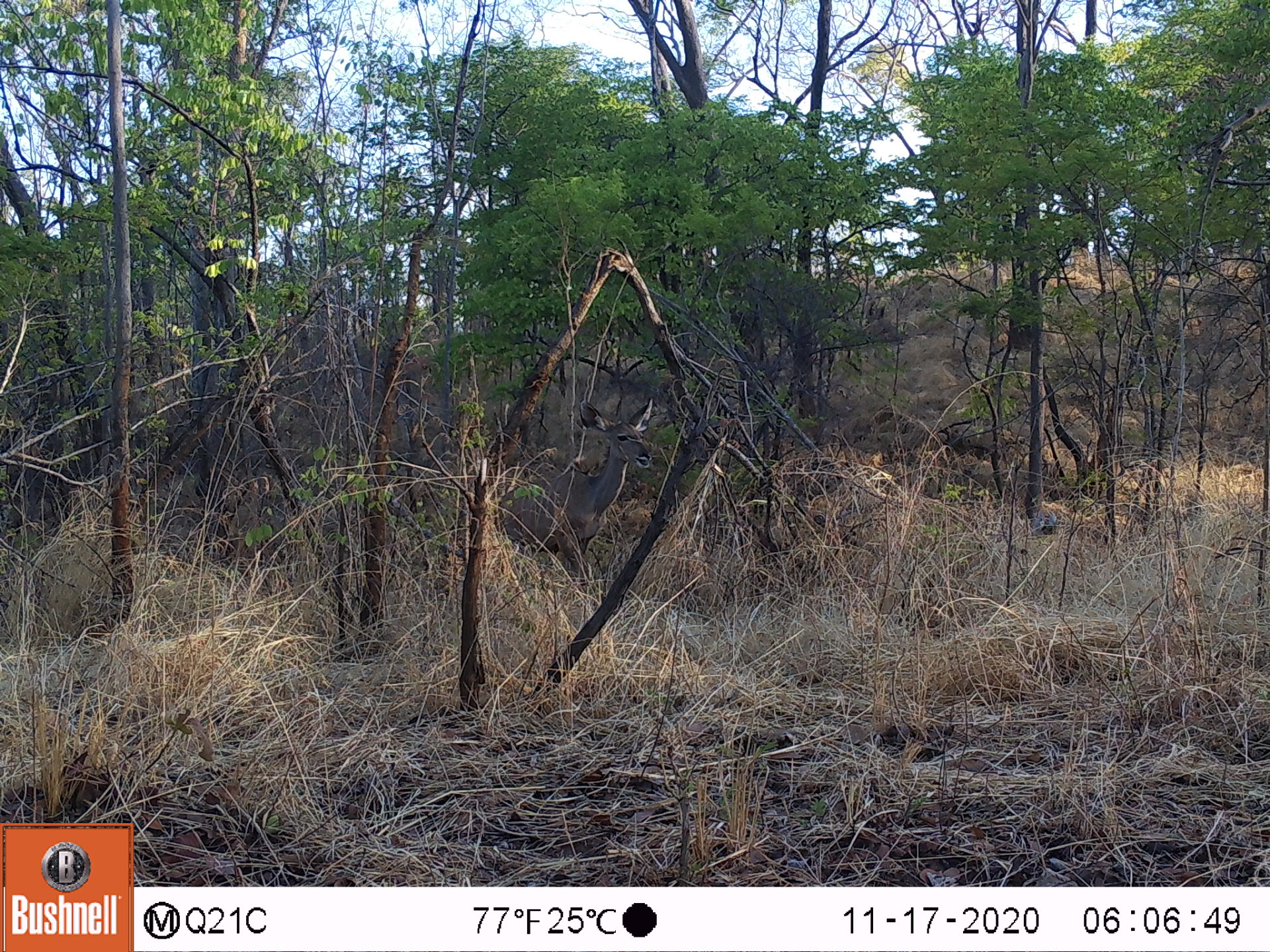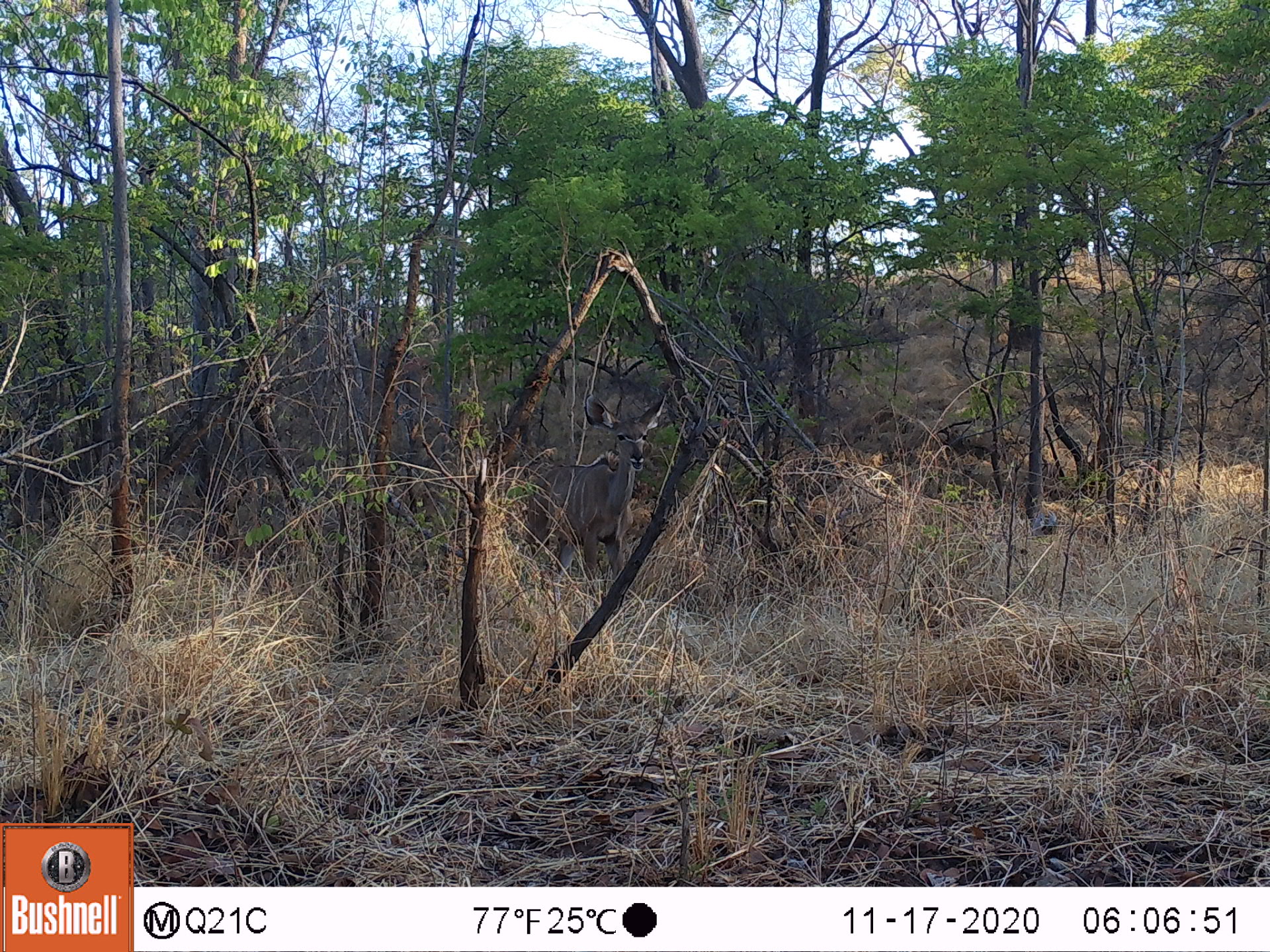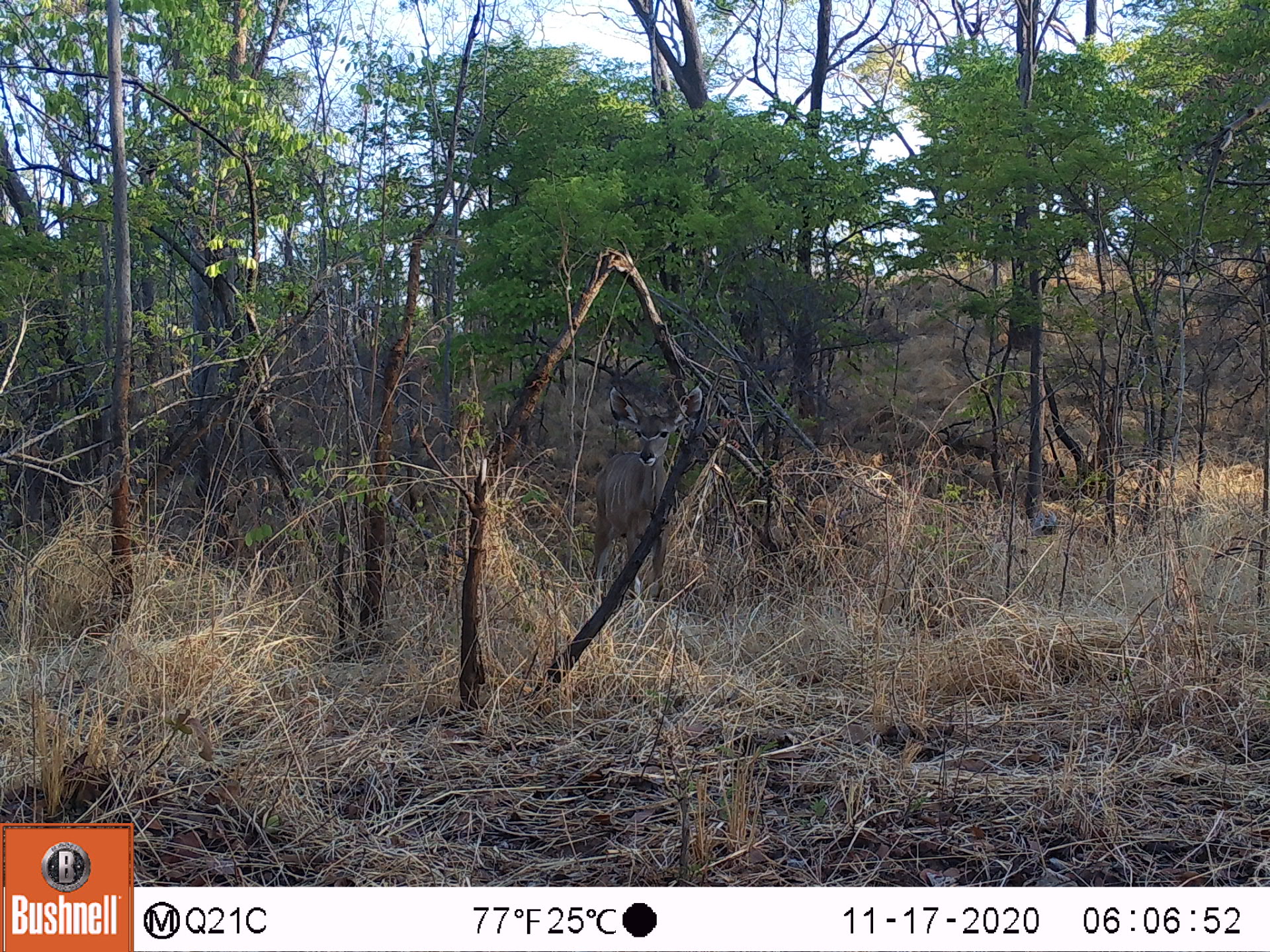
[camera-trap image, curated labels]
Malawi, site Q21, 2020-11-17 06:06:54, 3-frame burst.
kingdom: Animalia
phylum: Chordata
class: Mammalia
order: Artiodactyla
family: Bovidae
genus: Tragelaphus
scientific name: Tragelaphus strepsiceros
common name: greater kudu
Greater kudu (Tragelaphus strepsiceros), count 1.